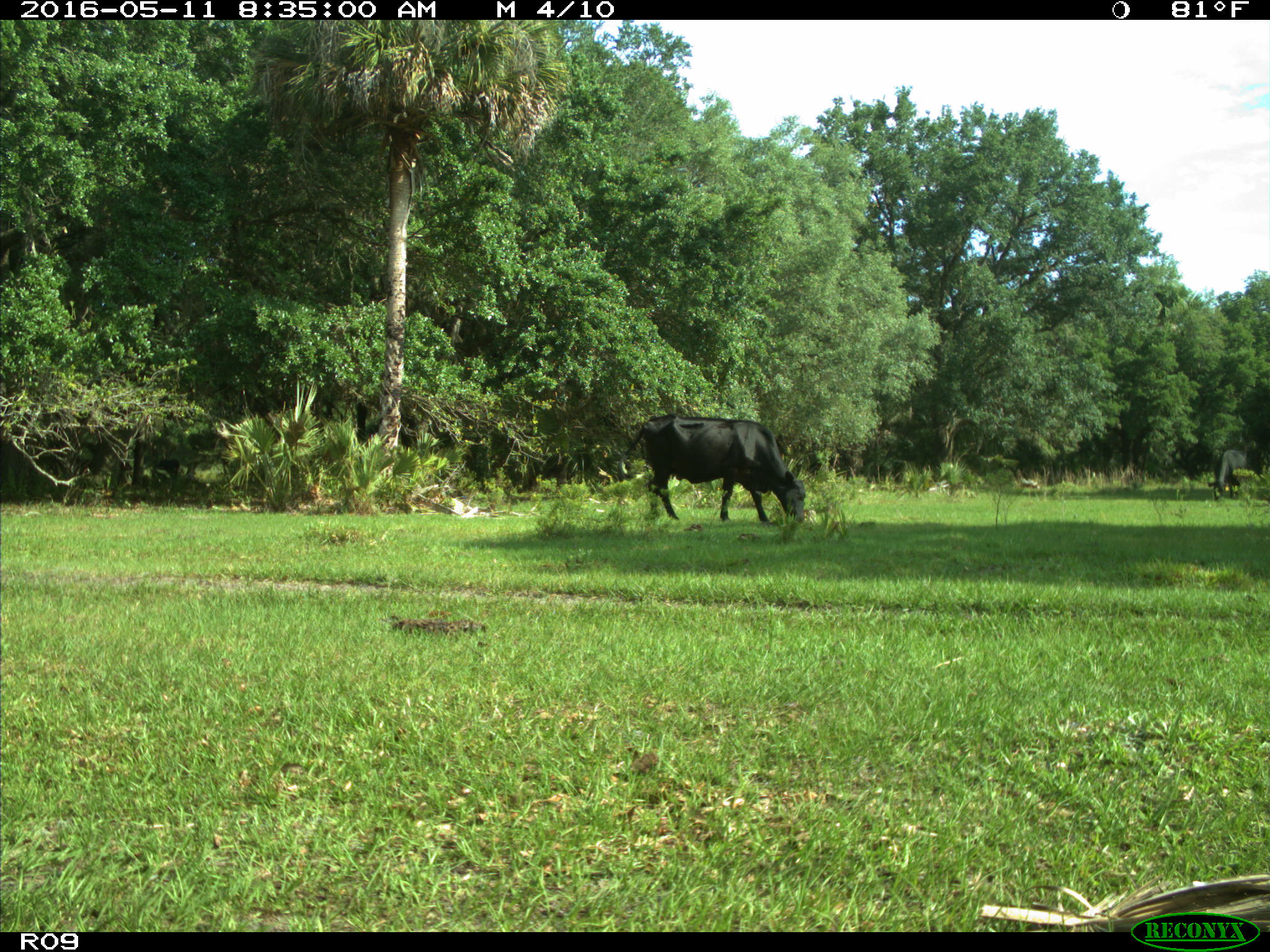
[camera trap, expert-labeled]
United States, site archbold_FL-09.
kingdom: Animalia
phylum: Chordata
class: Mammalia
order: Artiodactyla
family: Bovidae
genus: Bos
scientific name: Bos taurus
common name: domestic cow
Bos taurus (domestic cow).